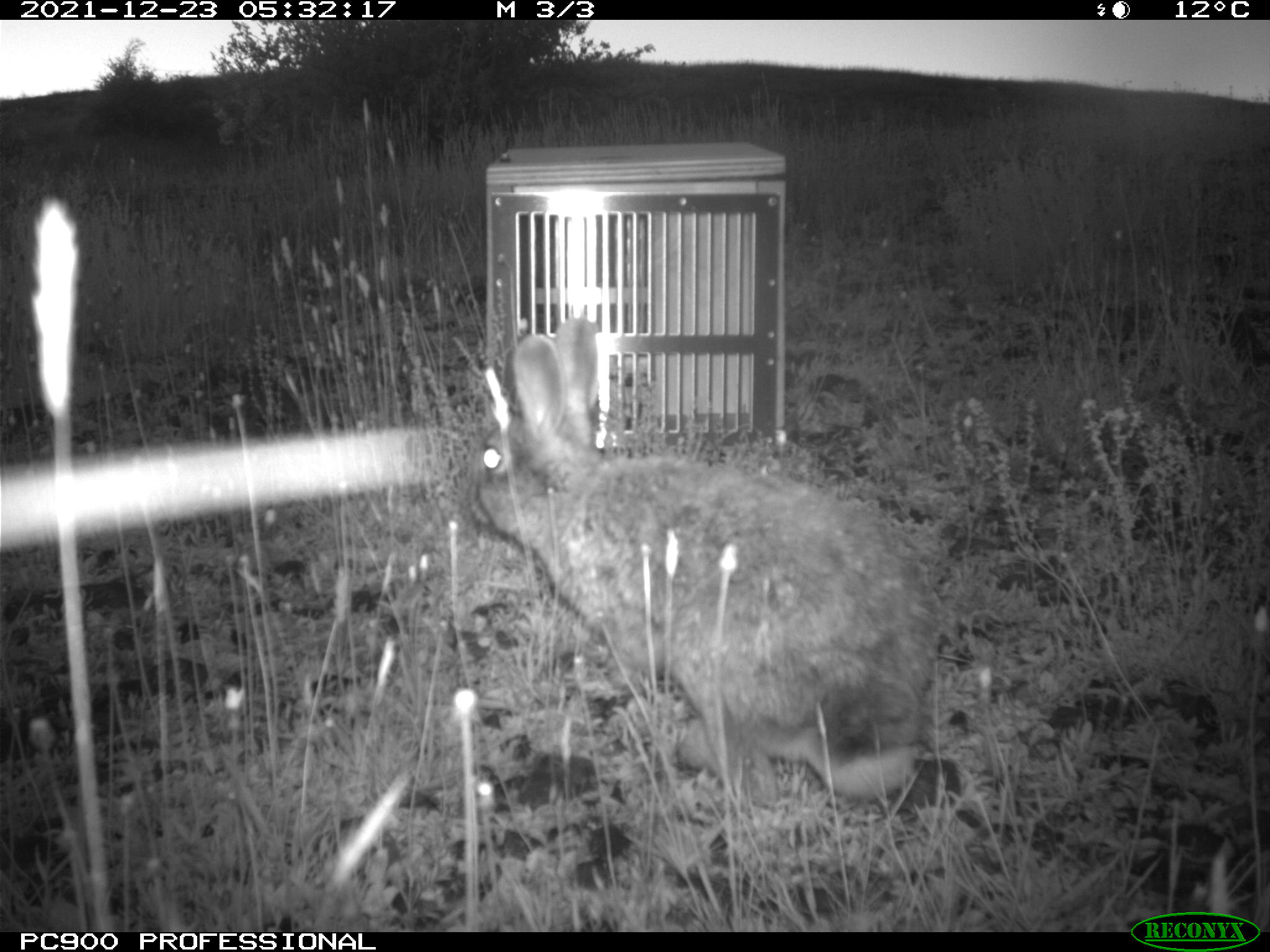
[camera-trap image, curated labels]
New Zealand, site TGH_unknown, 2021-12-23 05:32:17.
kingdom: Animalia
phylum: Chordata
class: Mammalia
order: Lagomorpha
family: Leporidae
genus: Oryctolagus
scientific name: Oryctolagus cuniculus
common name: european rabbit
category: rabbit